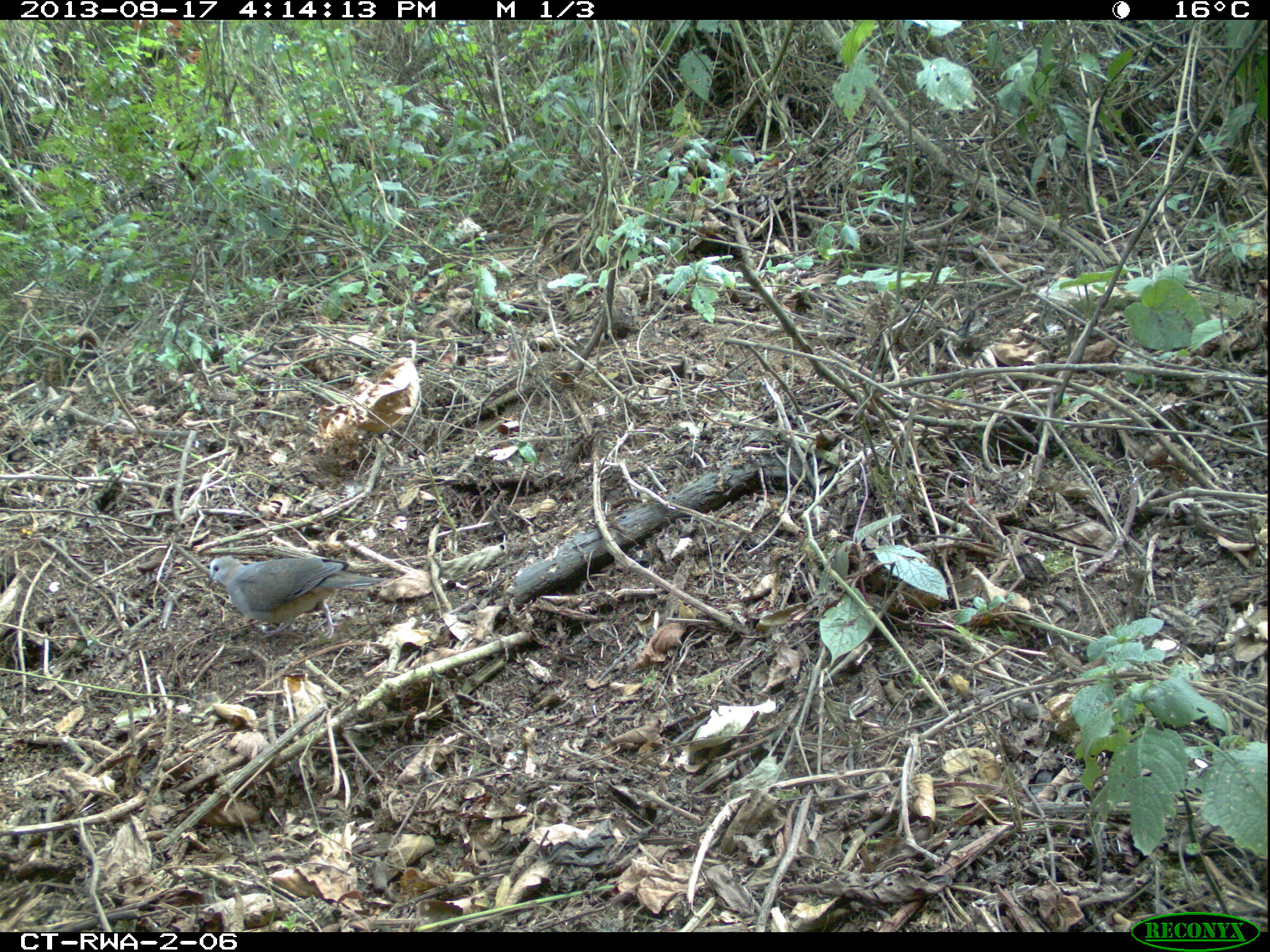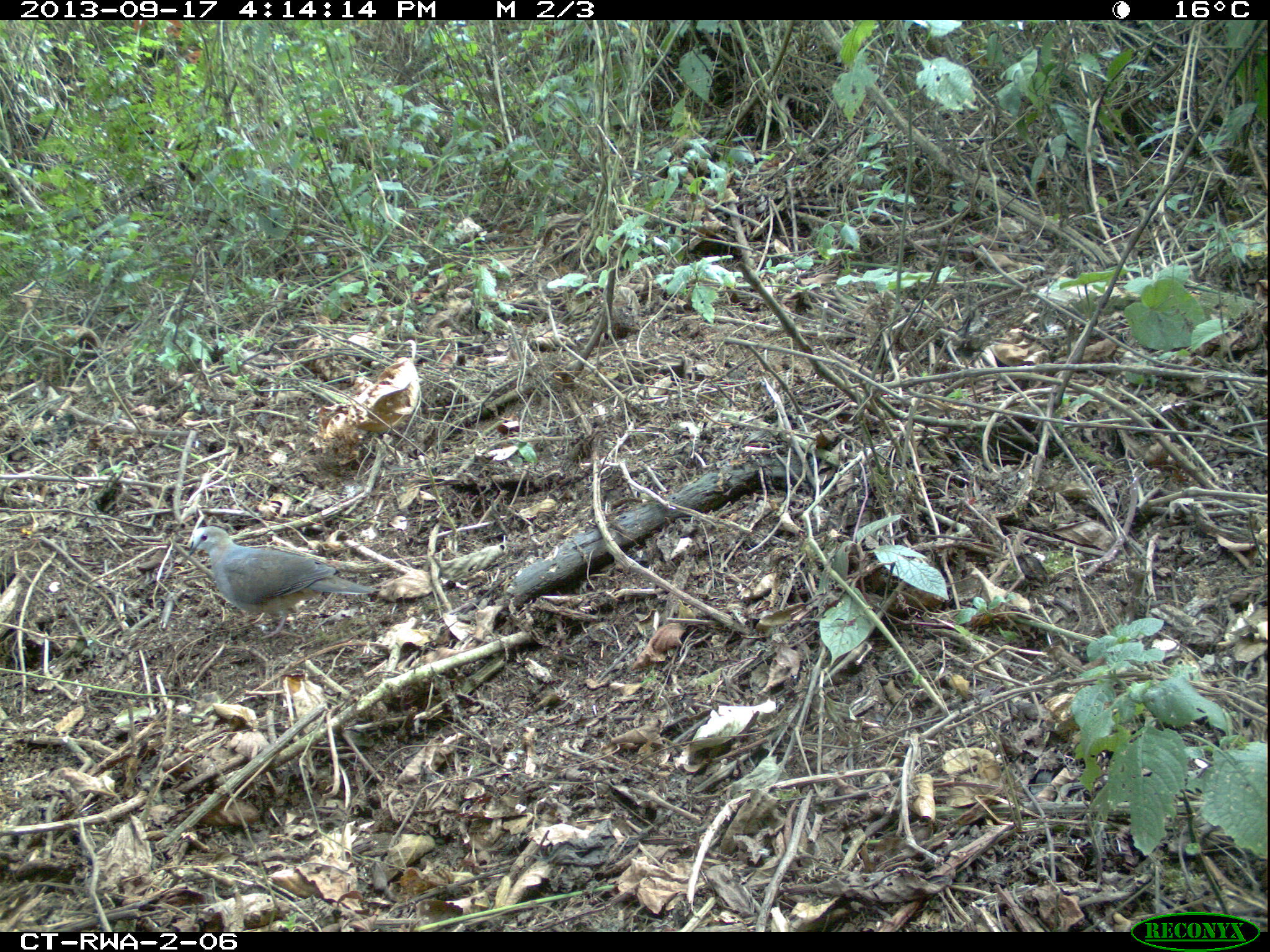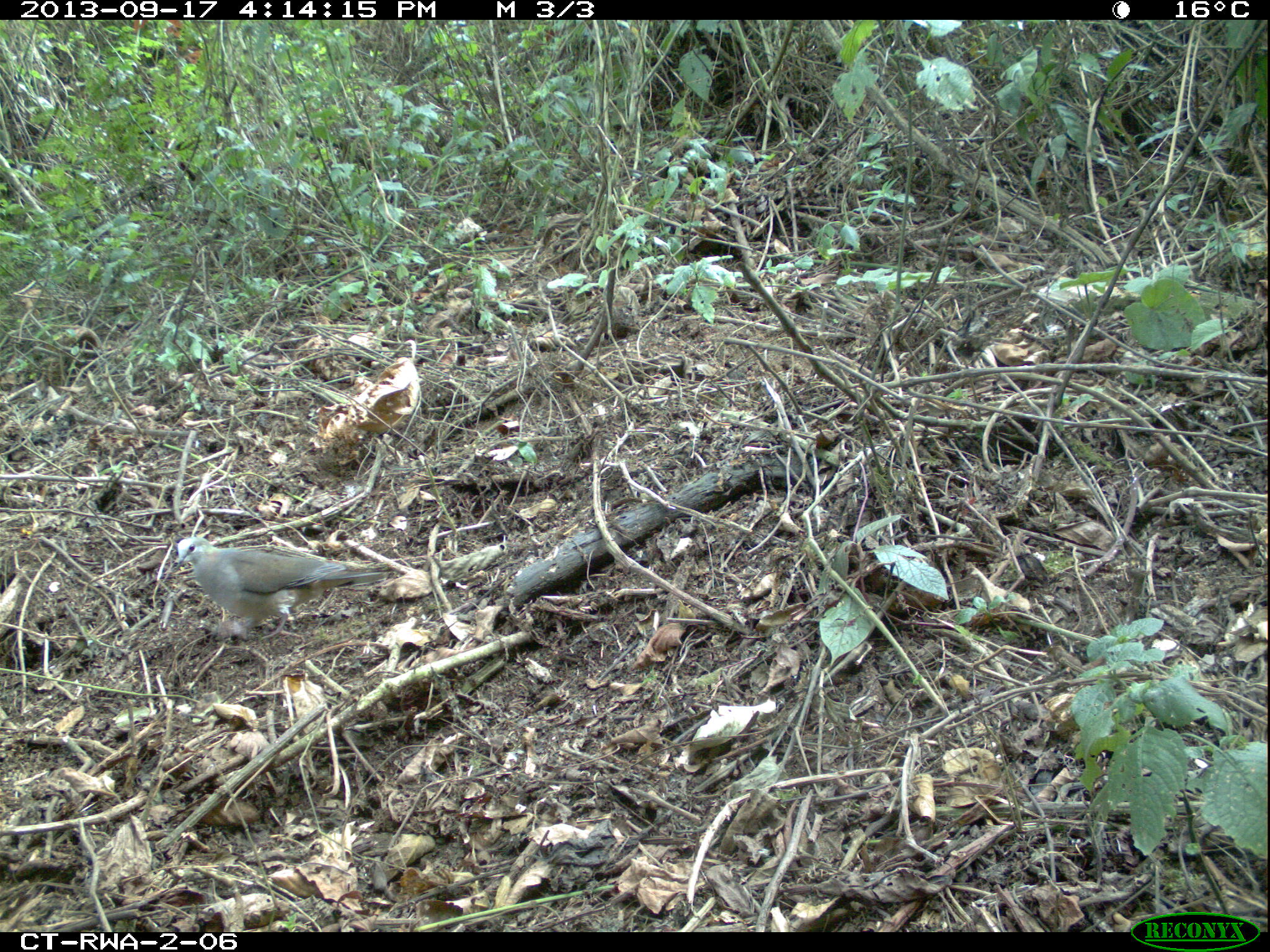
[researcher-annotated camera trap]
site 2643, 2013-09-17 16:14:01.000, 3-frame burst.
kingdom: Animalia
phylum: Chordata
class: Aves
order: Columbiformes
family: Columbidae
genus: Turtur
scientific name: Turtur tympanistria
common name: tambourine dove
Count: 1.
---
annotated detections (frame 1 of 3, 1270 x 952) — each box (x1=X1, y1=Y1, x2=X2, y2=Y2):
turtur tympanistria: (x1=204, y1=552, x2=384, y2=642)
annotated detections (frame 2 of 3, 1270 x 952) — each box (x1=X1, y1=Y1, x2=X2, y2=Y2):
turtur tympanistria: (x1=185, y1=524, x2=376, y2=643)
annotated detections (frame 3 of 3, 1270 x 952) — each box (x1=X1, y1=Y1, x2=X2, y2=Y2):
turtur tympanistria: (x1=172, y1=529, x2=390, y2=646)